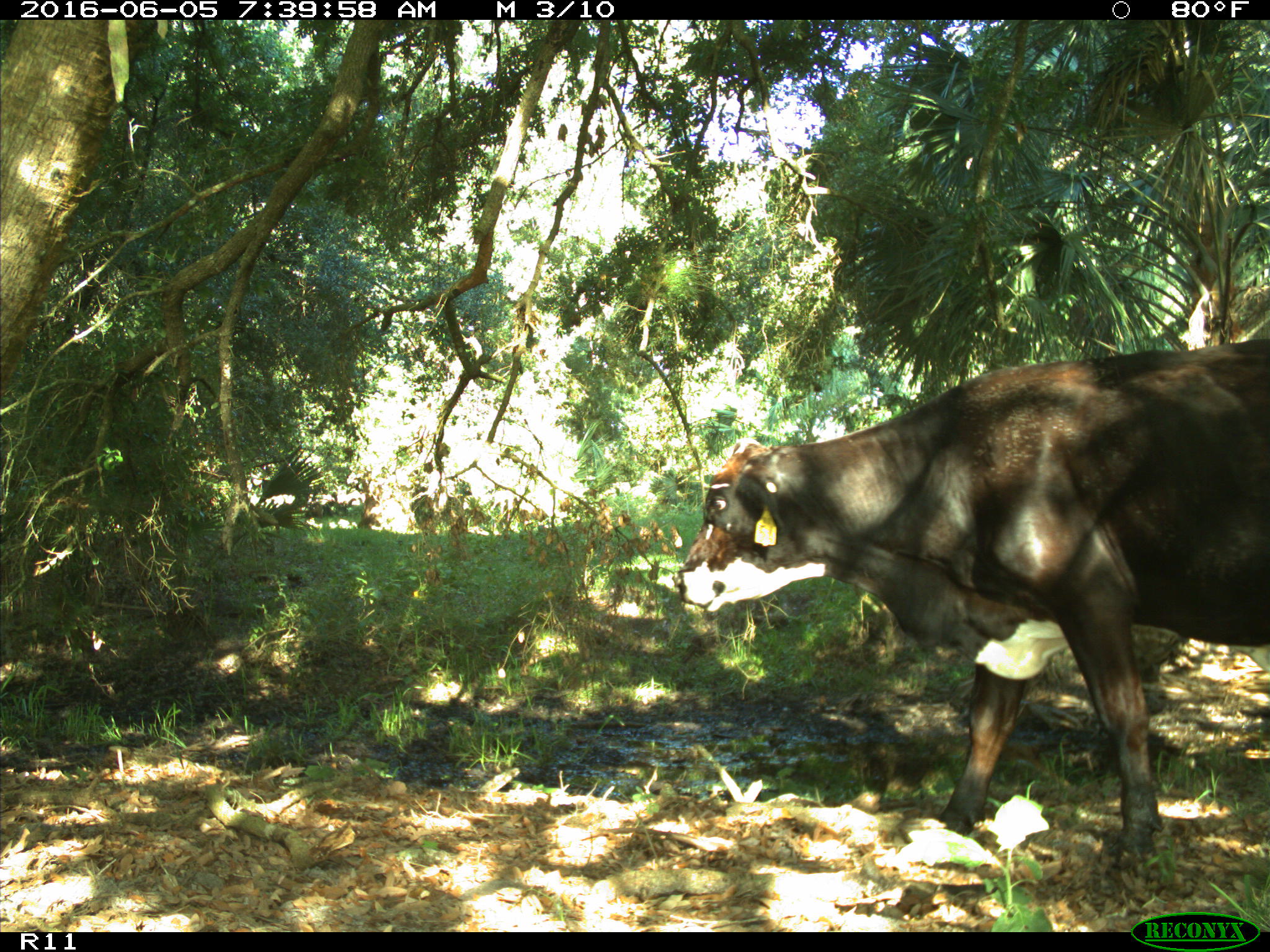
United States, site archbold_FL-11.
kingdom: Animalia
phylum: Chordata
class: Mammalia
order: Artiodactyla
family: Bovidae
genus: Bos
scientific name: Bos taurus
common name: domestic cow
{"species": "Bos taurus (domestic cow)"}